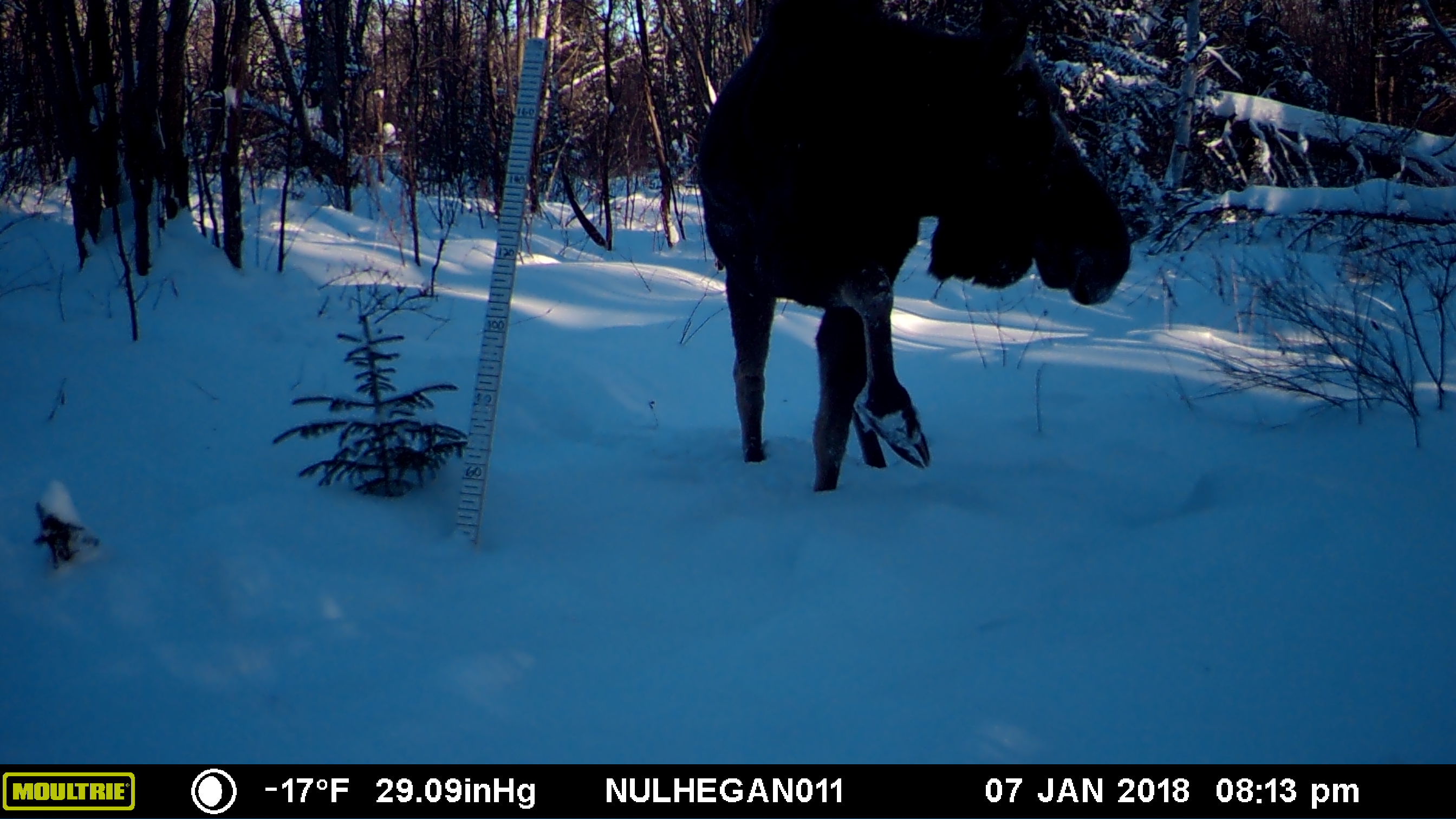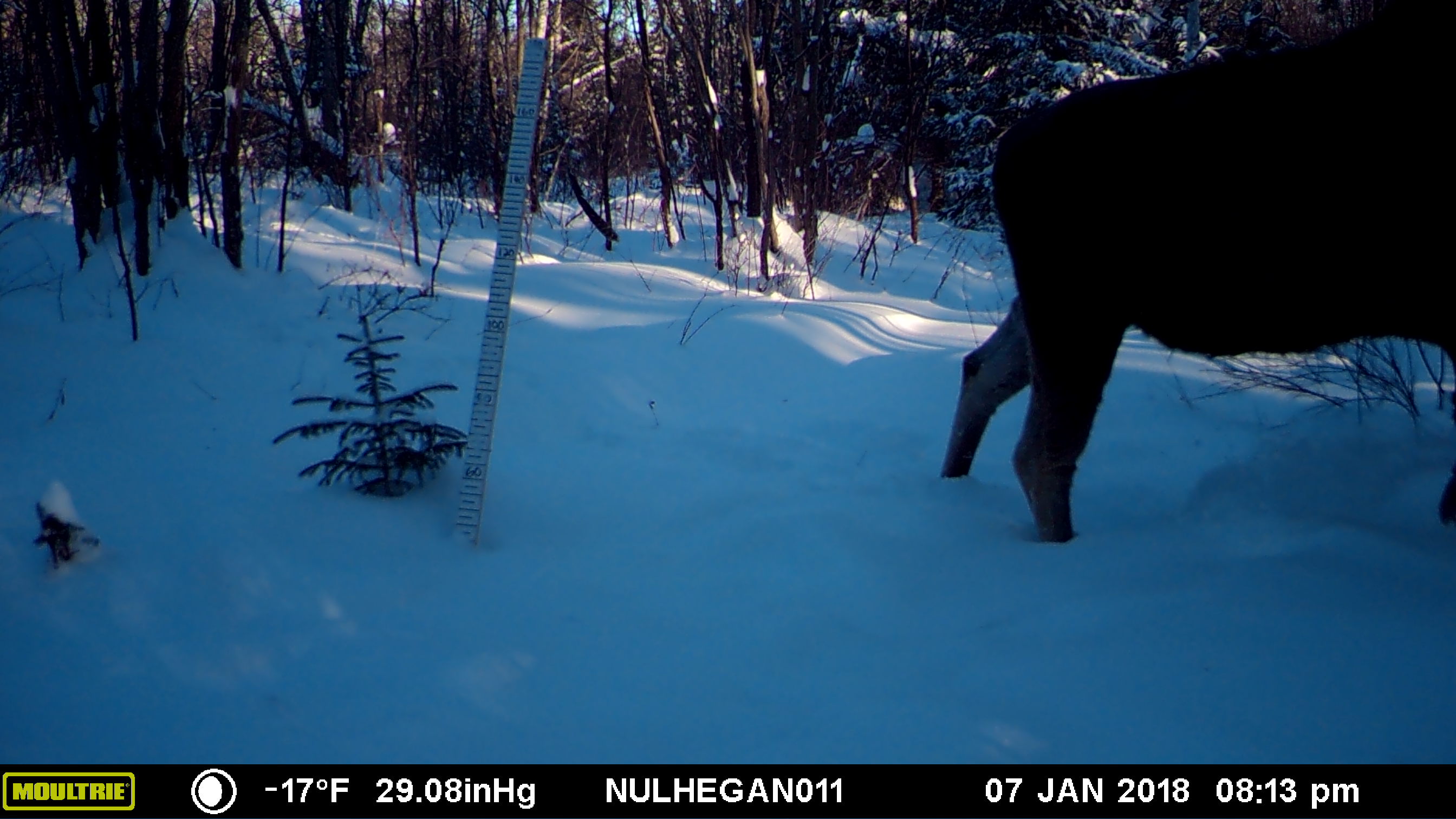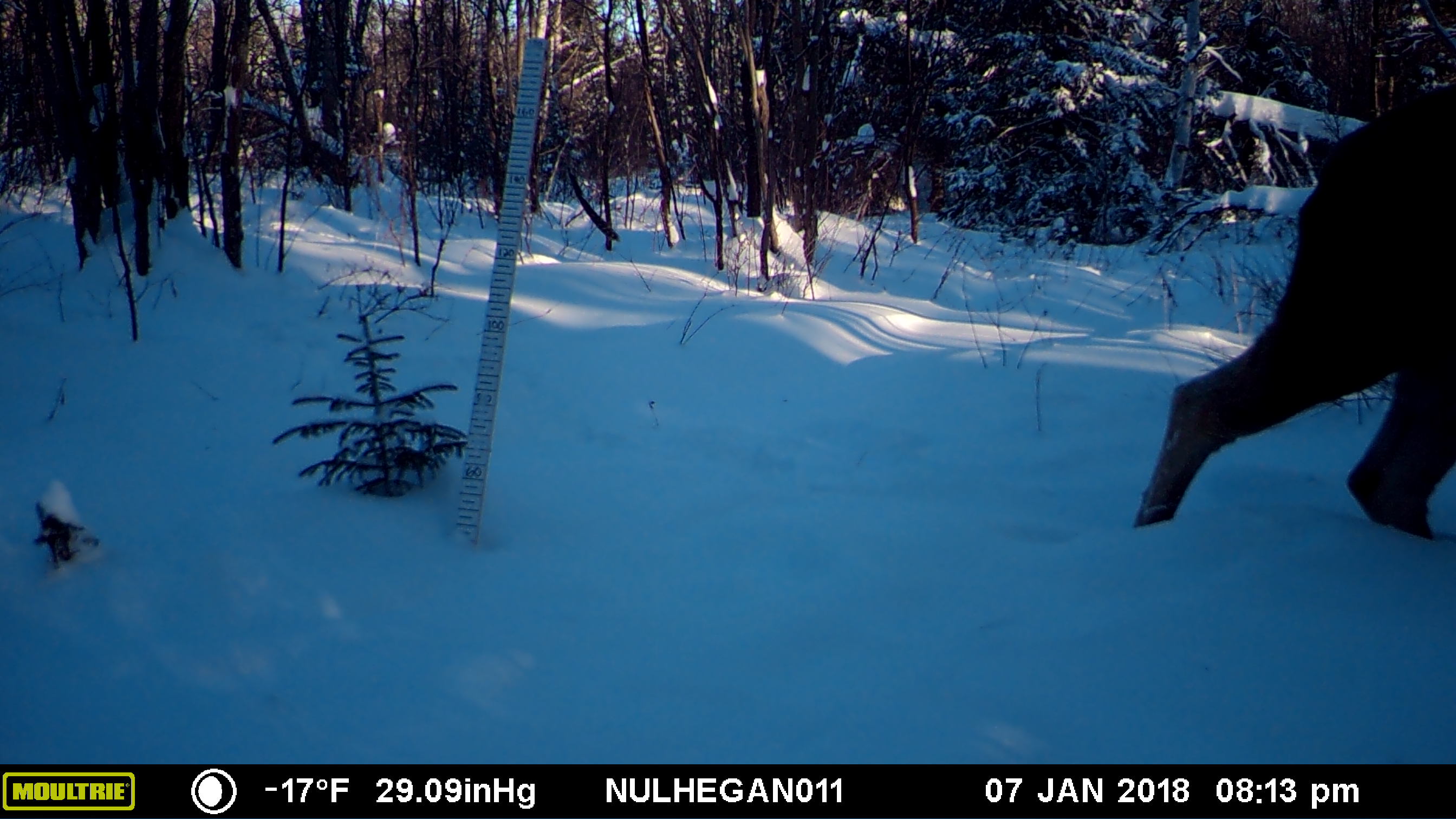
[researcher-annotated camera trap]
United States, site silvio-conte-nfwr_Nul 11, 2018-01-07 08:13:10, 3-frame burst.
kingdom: Animalia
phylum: Chordata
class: Mammalia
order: Artiodactyla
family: Cervidae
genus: Alces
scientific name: Alces alces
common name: moose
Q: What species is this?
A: Moose (Alces alces).